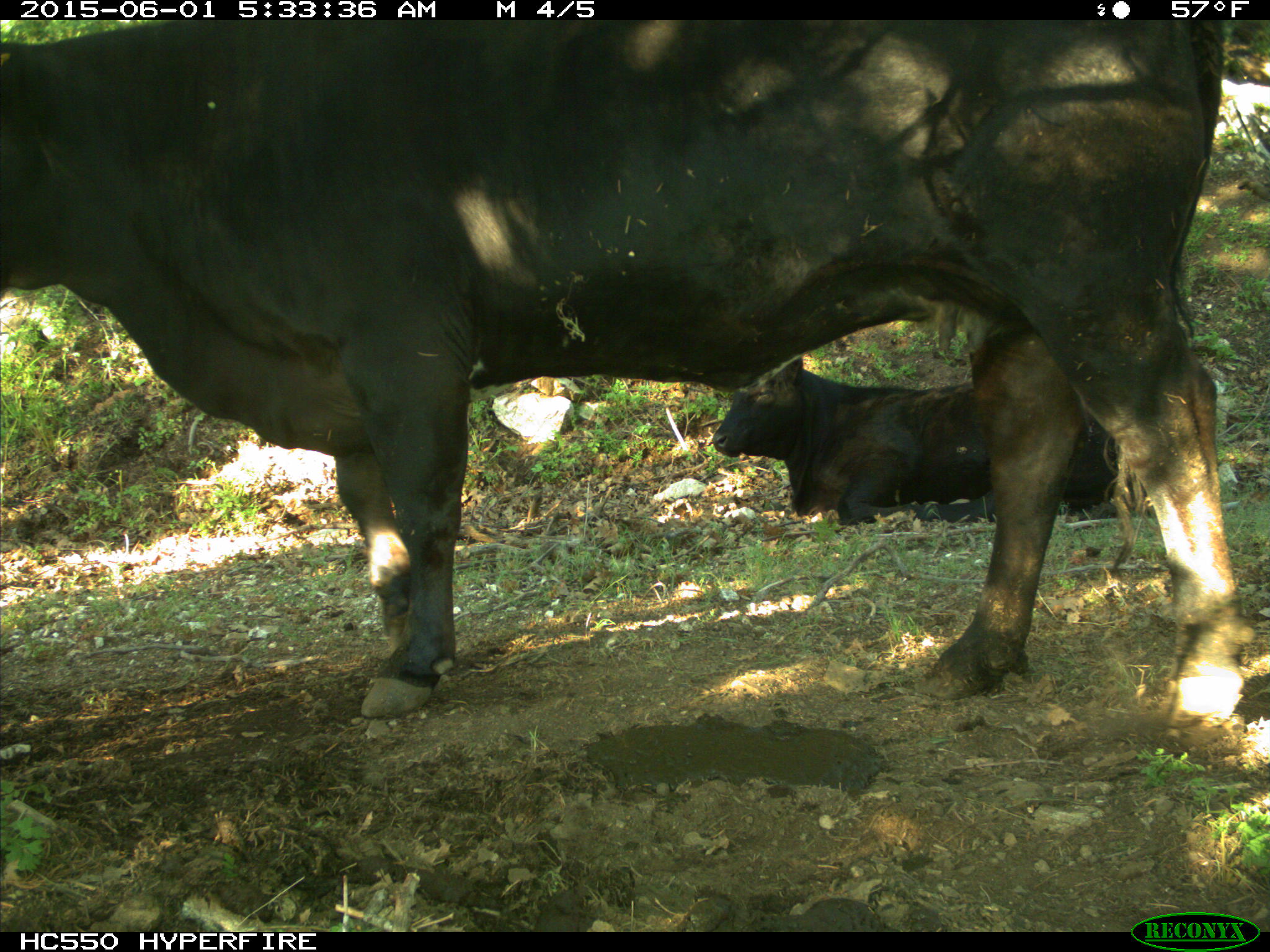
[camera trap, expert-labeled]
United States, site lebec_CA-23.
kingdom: Animalia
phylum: Chordata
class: Mammalia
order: Artiodactyla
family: Bovidae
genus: Bos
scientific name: Bos taurus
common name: domestic cow